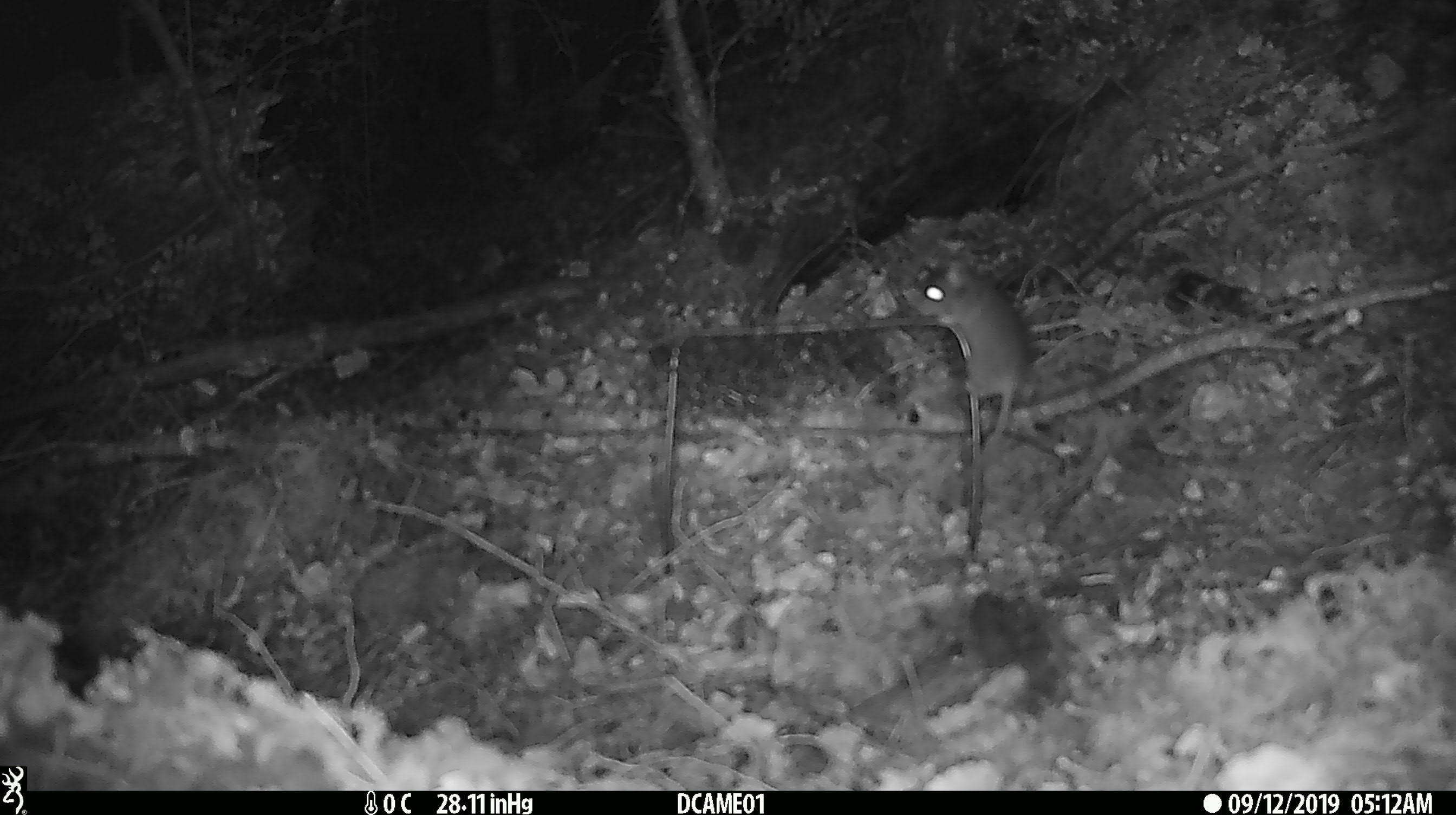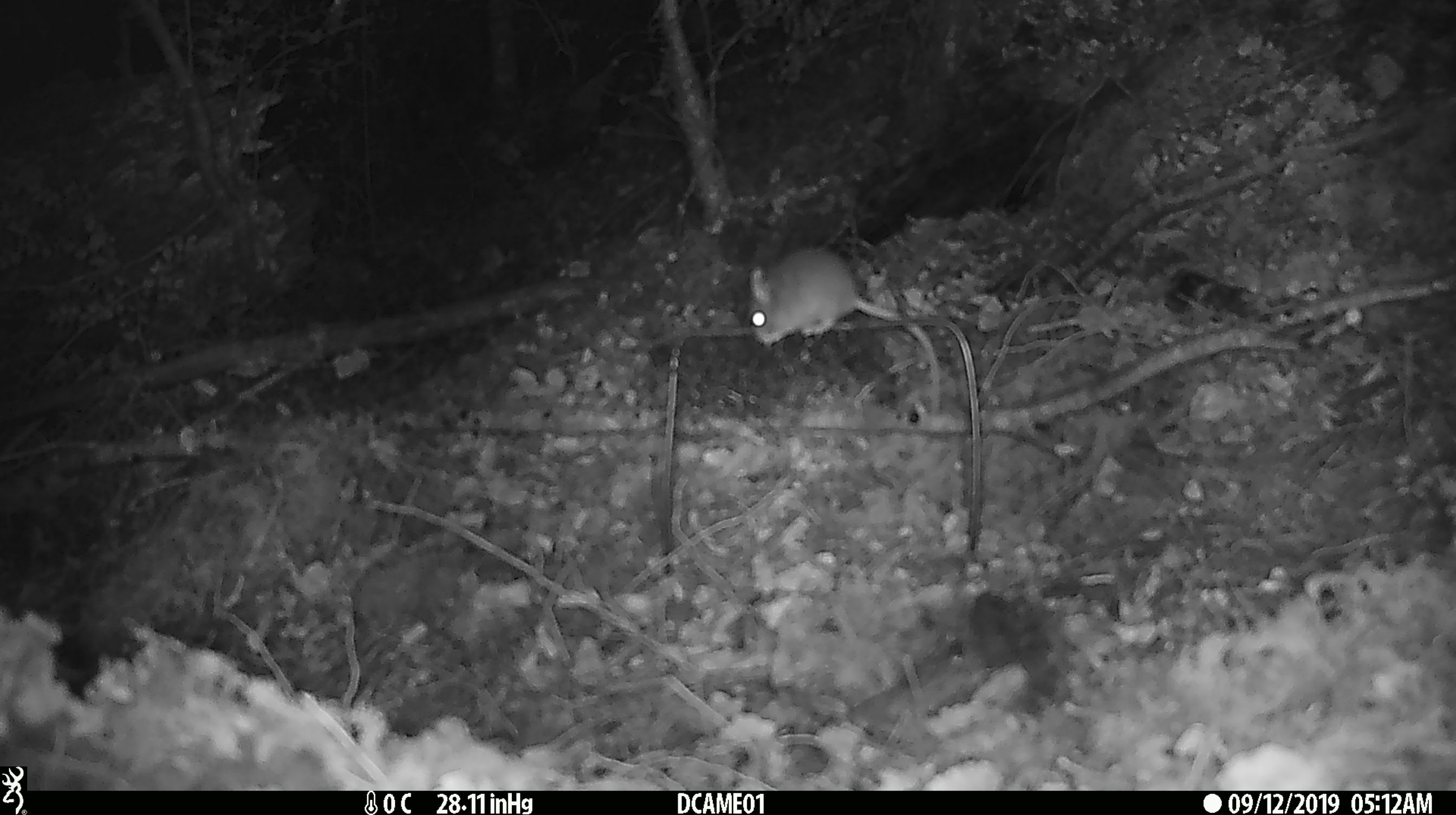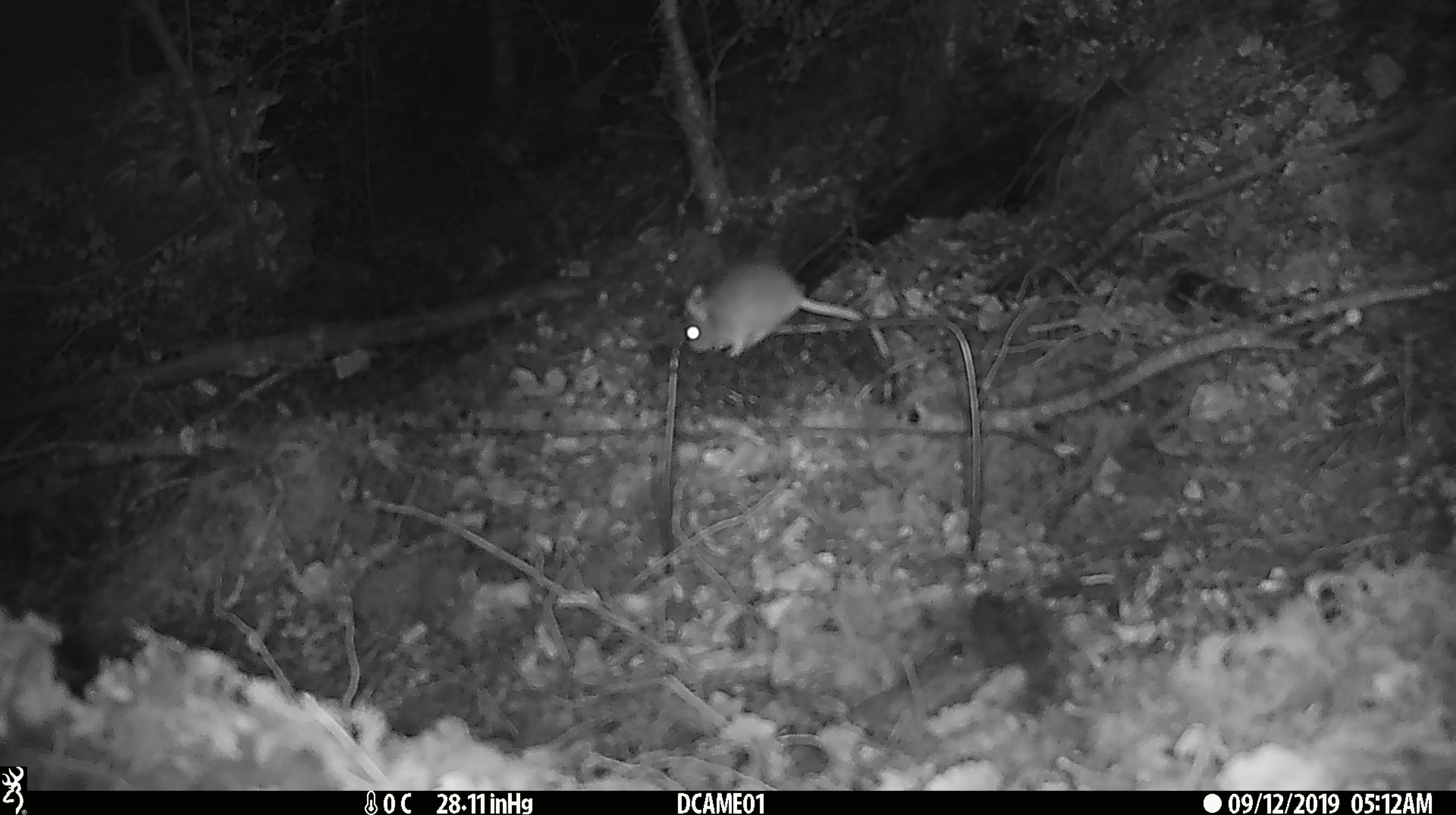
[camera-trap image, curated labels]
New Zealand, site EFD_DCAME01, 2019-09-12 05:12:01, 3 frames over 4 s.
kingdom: Animalia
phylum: Chordata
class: Mammalia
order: Rodentia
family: Muridae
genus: Mus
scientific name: Mus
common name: mouse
Mouse (Mus).